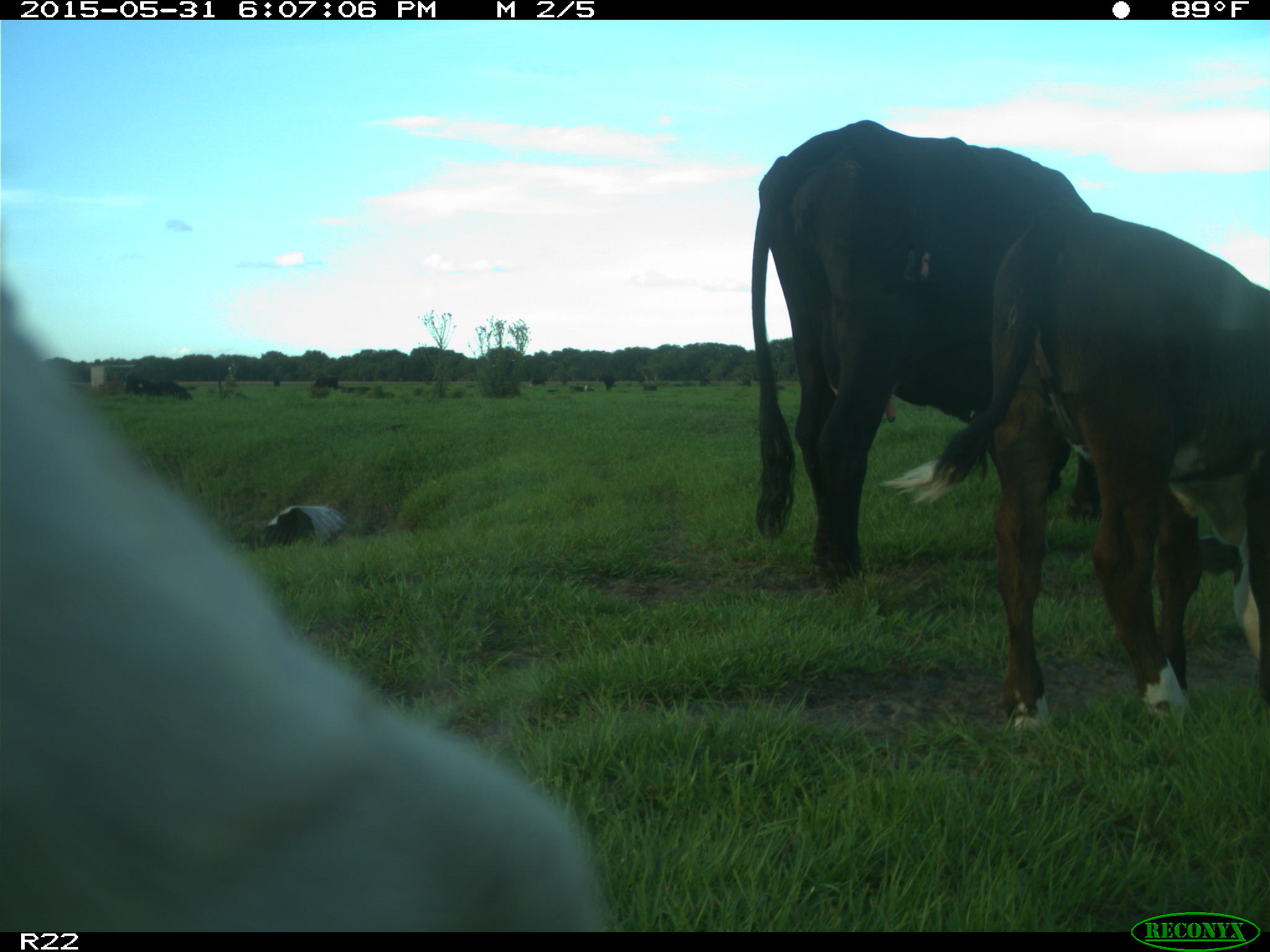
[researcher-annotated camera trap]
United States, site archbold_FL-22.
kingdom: Animalia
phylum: Chordata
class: Mammalia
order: Artiodactyla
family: Bovidae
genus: Bos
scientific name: Bos taurus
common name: domestic cow